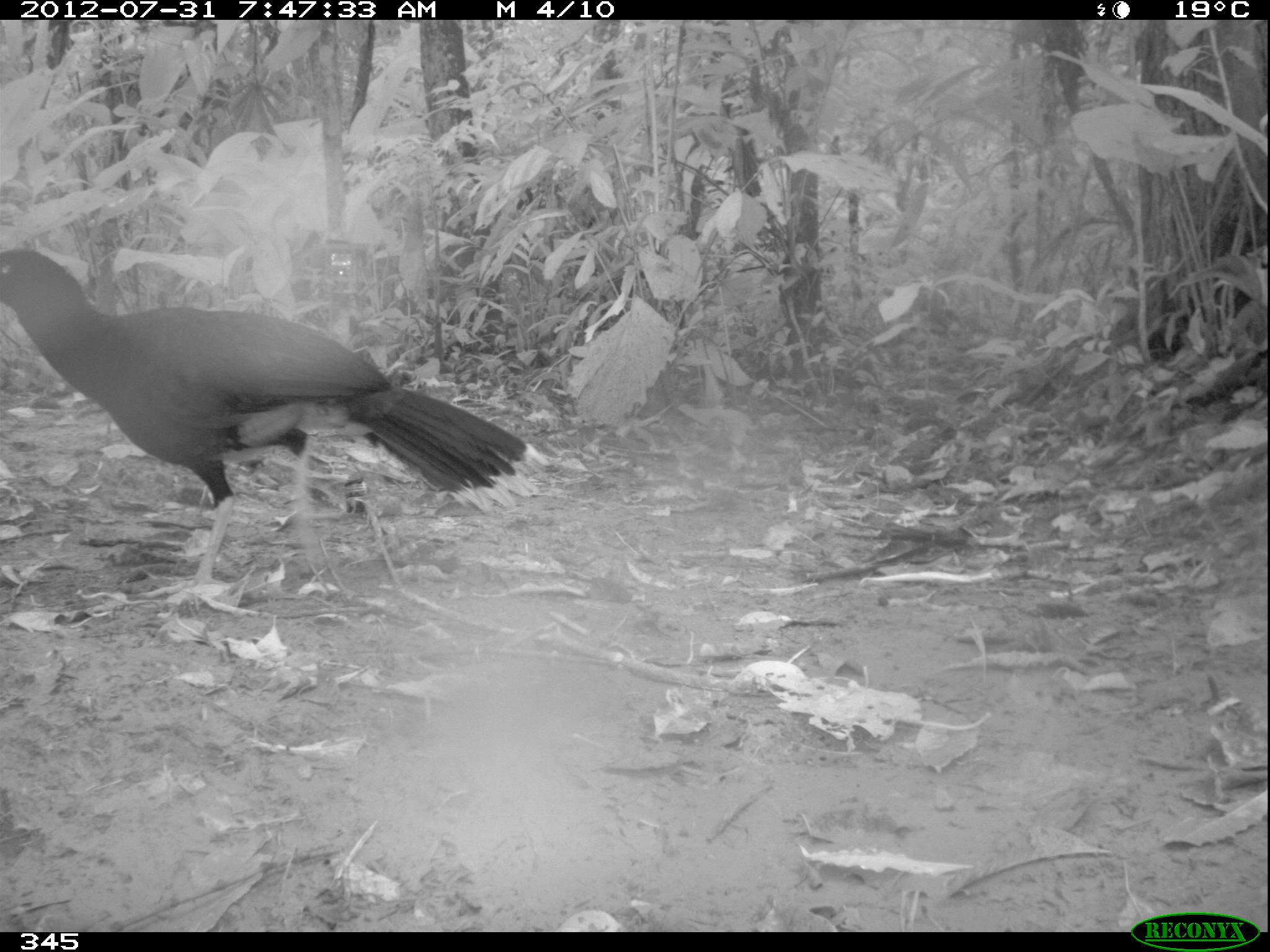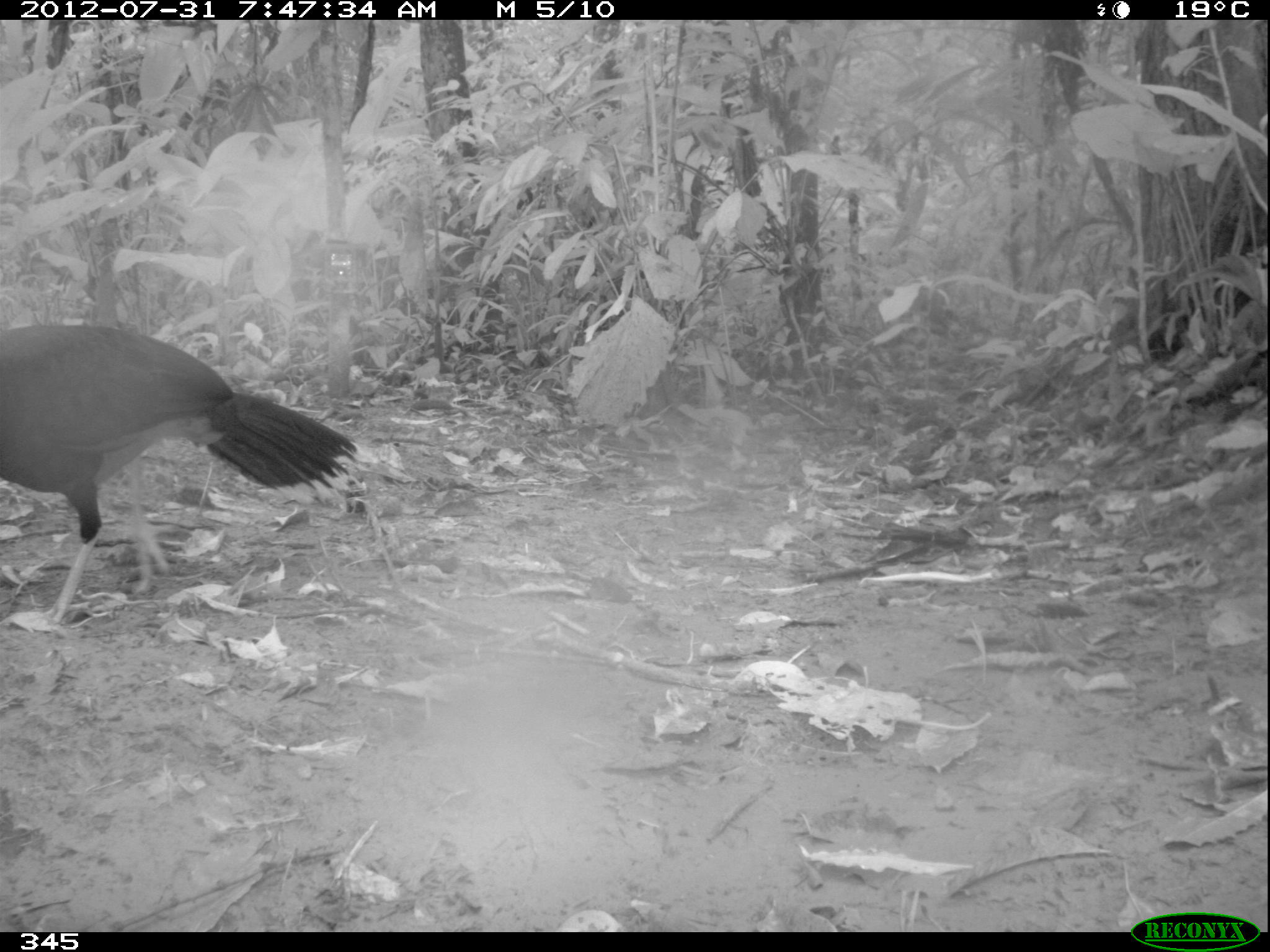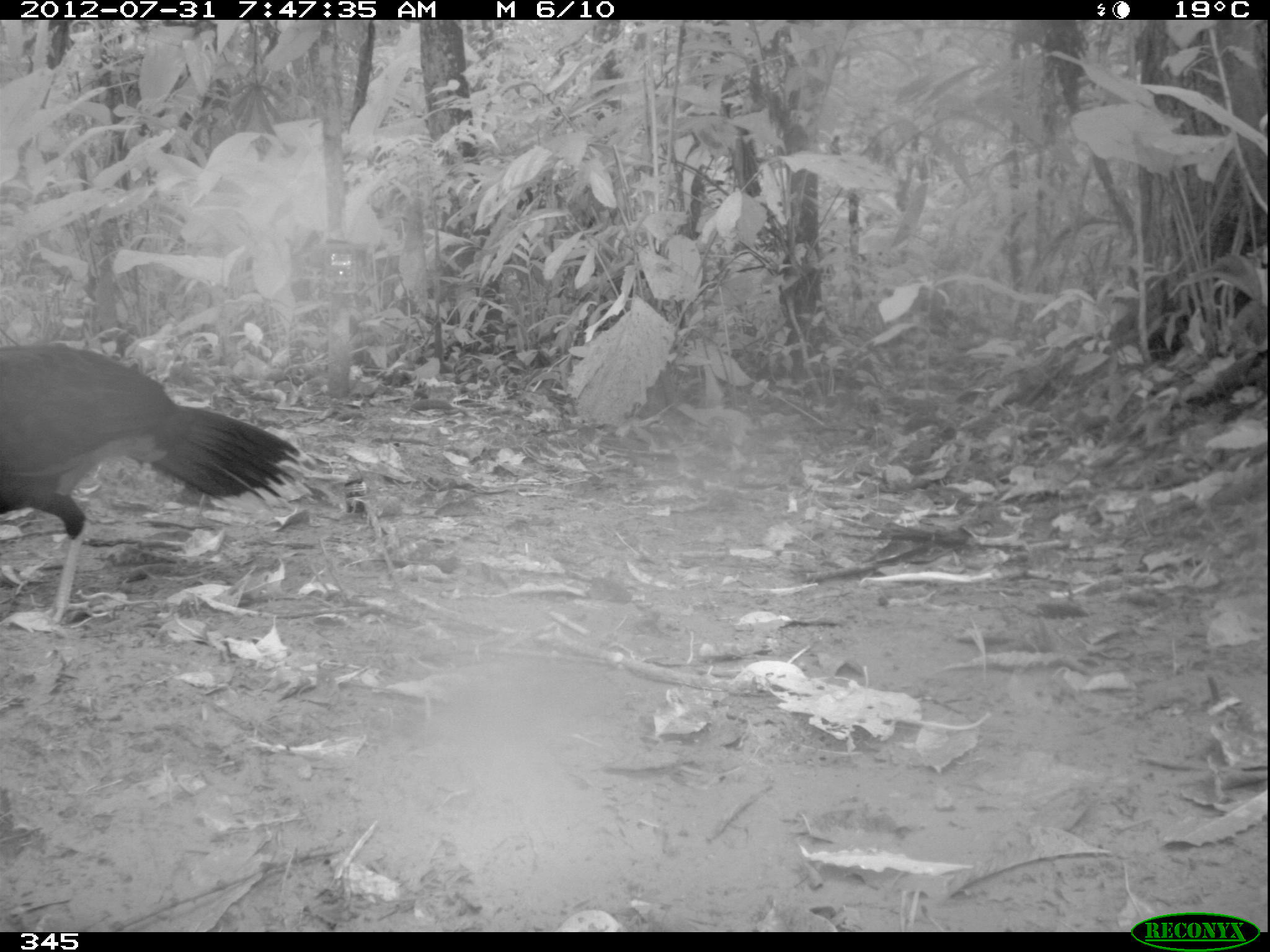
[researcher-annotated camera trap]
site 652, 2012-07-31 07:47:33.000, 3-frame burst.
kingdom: Animalia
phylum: Chordata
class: Aves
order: Galliformes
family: Cracidae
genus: Mitu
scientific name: Mitu tuberosum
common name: razor-billed curassow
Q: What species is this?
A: Mitu tuberosum (razor-billed curassow).